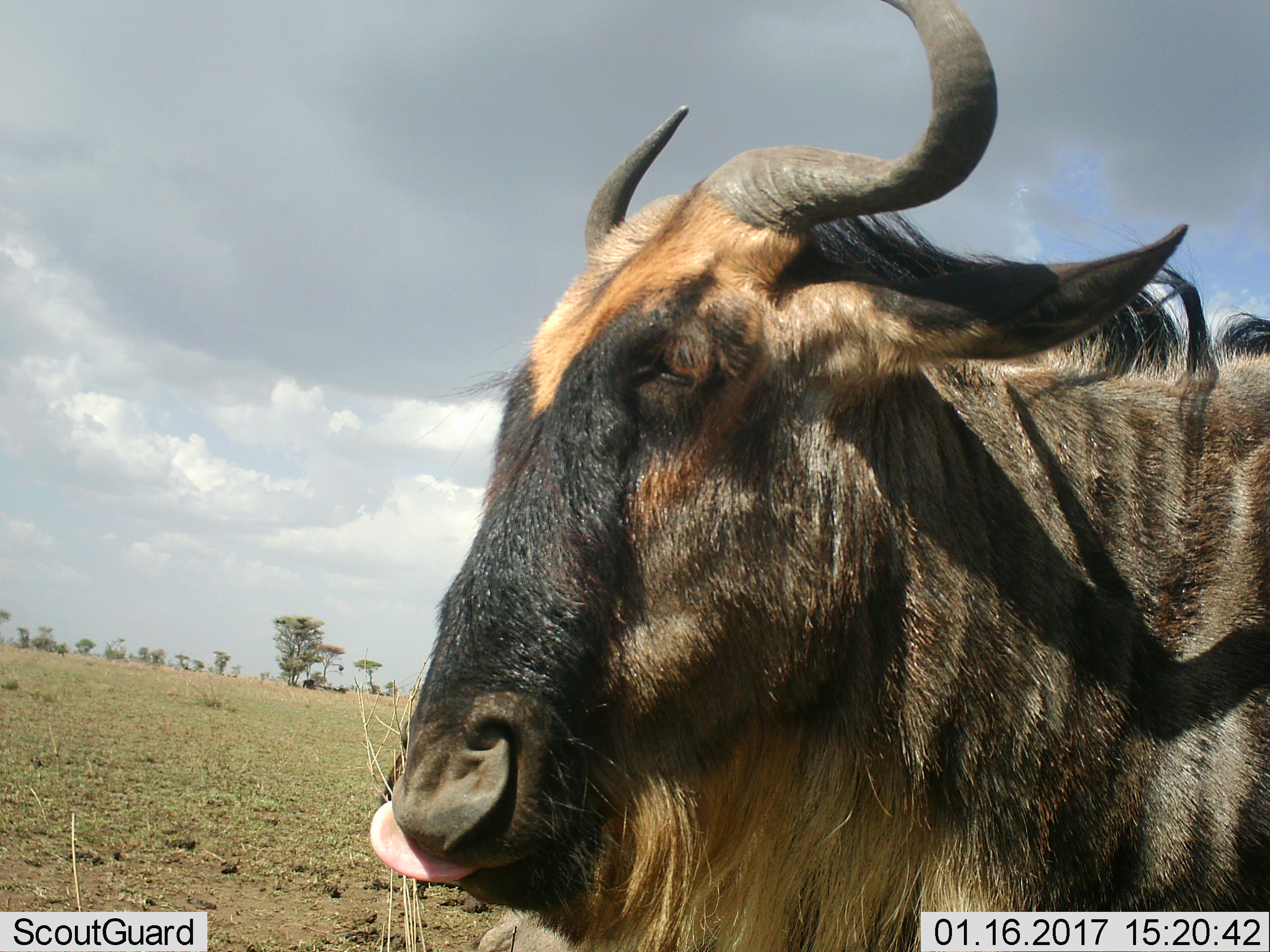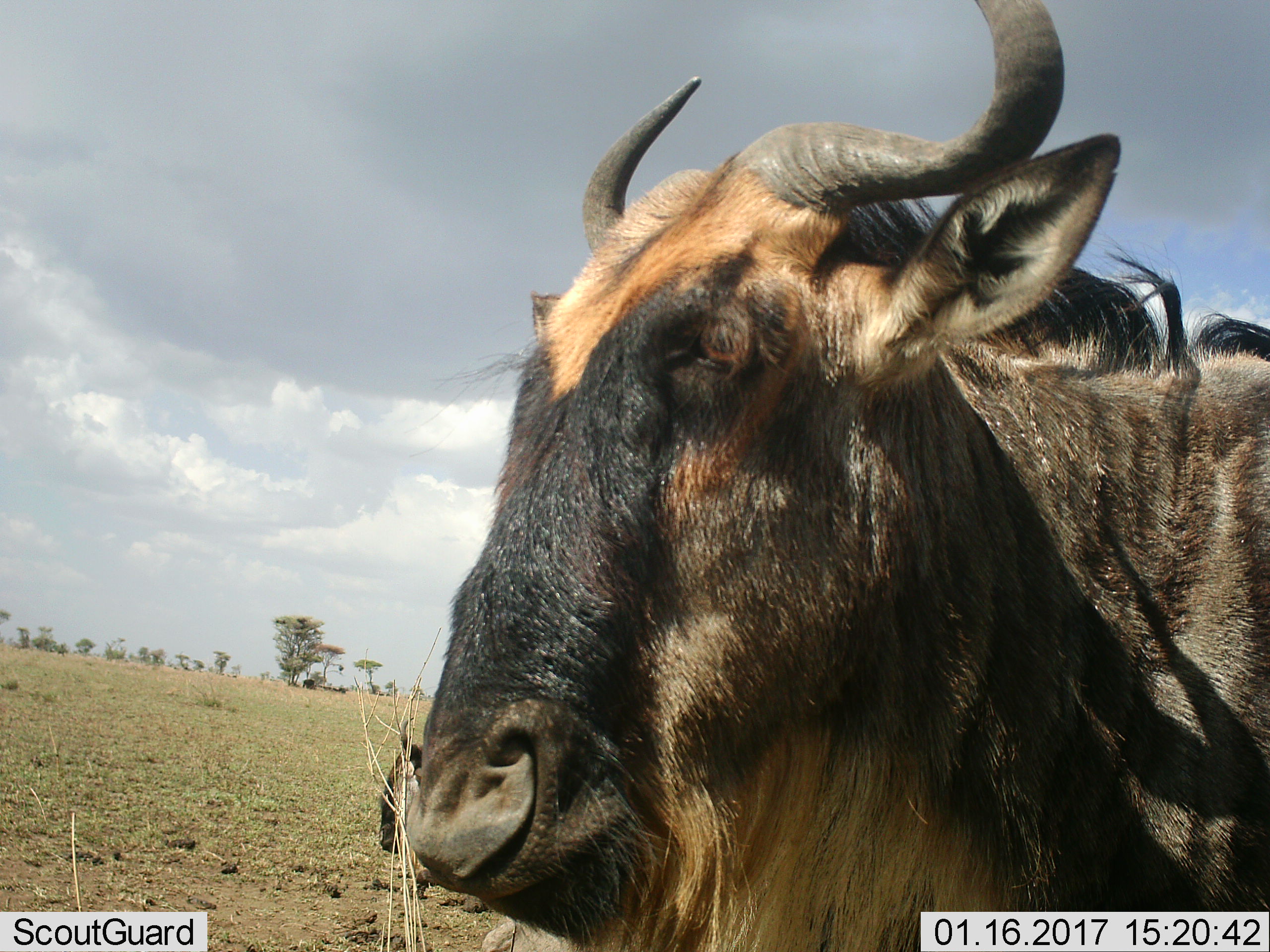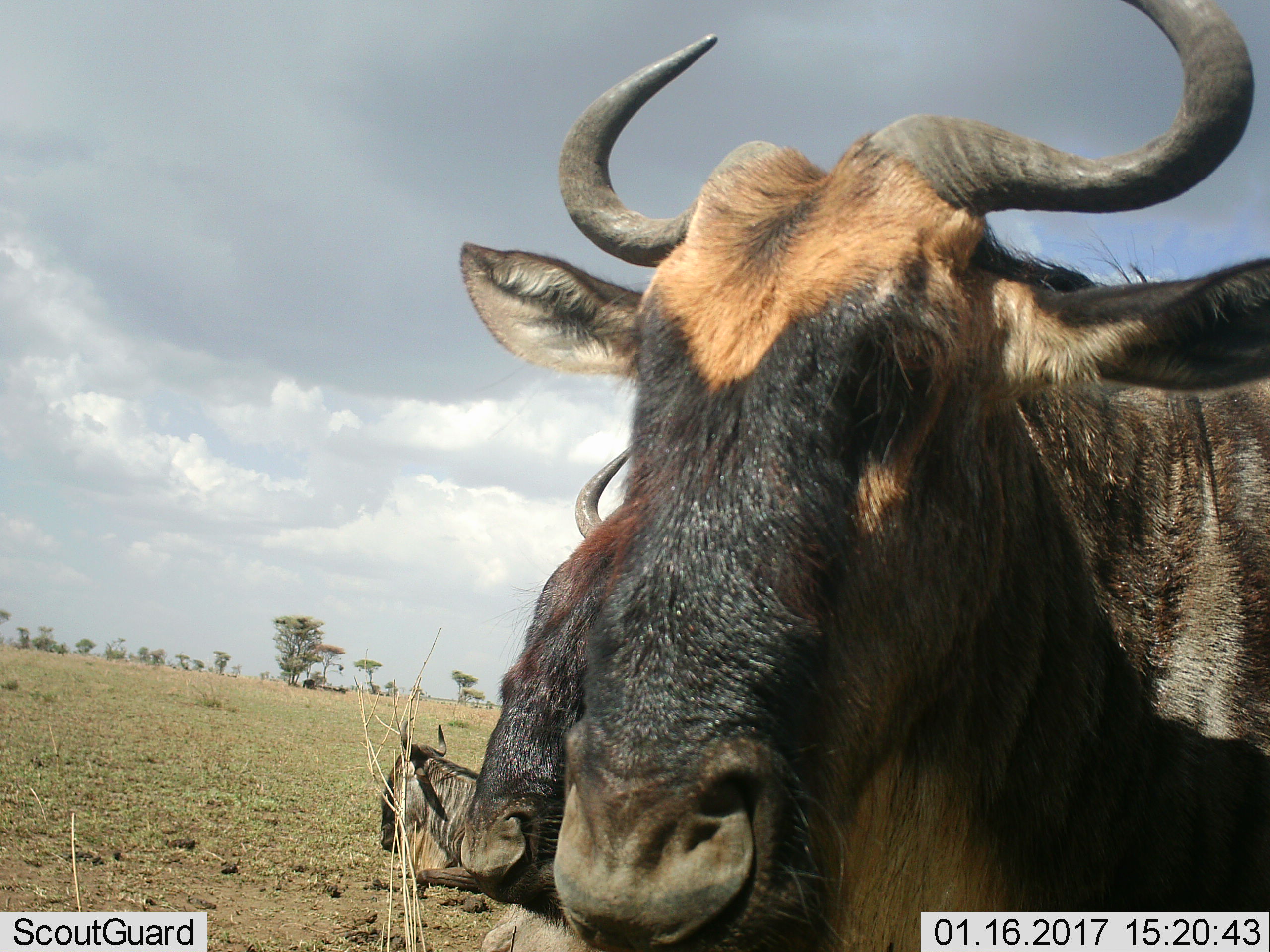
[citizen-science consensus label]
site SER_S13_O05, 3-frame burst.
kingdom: Animalia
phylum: Chordata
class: Mammalia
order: Artiodactyla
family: Bovidae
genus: Connochaetes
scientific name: Connochaetes taurinus taurinus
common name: blue wildebeest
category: wildebeestblue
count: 2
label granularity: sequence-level